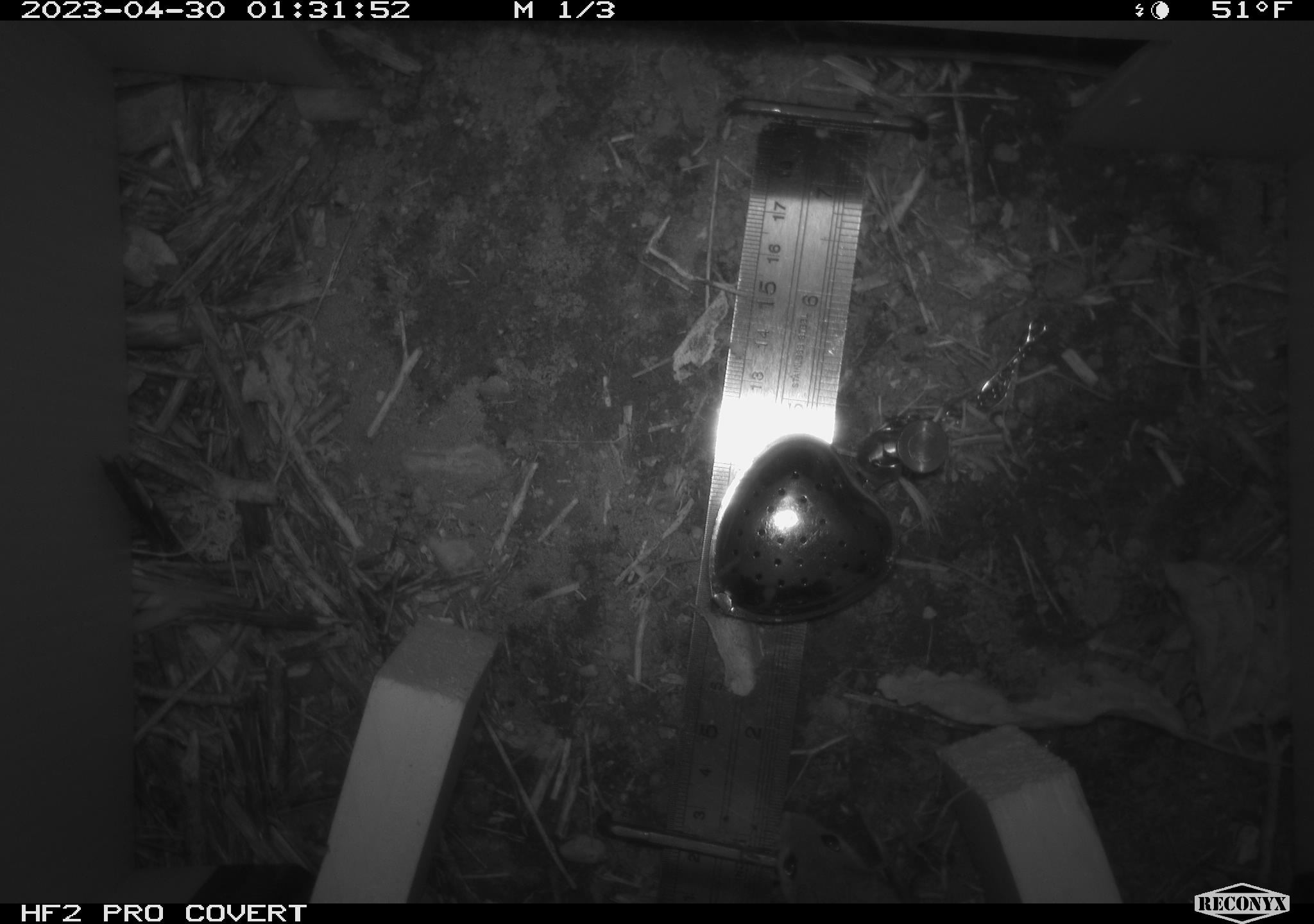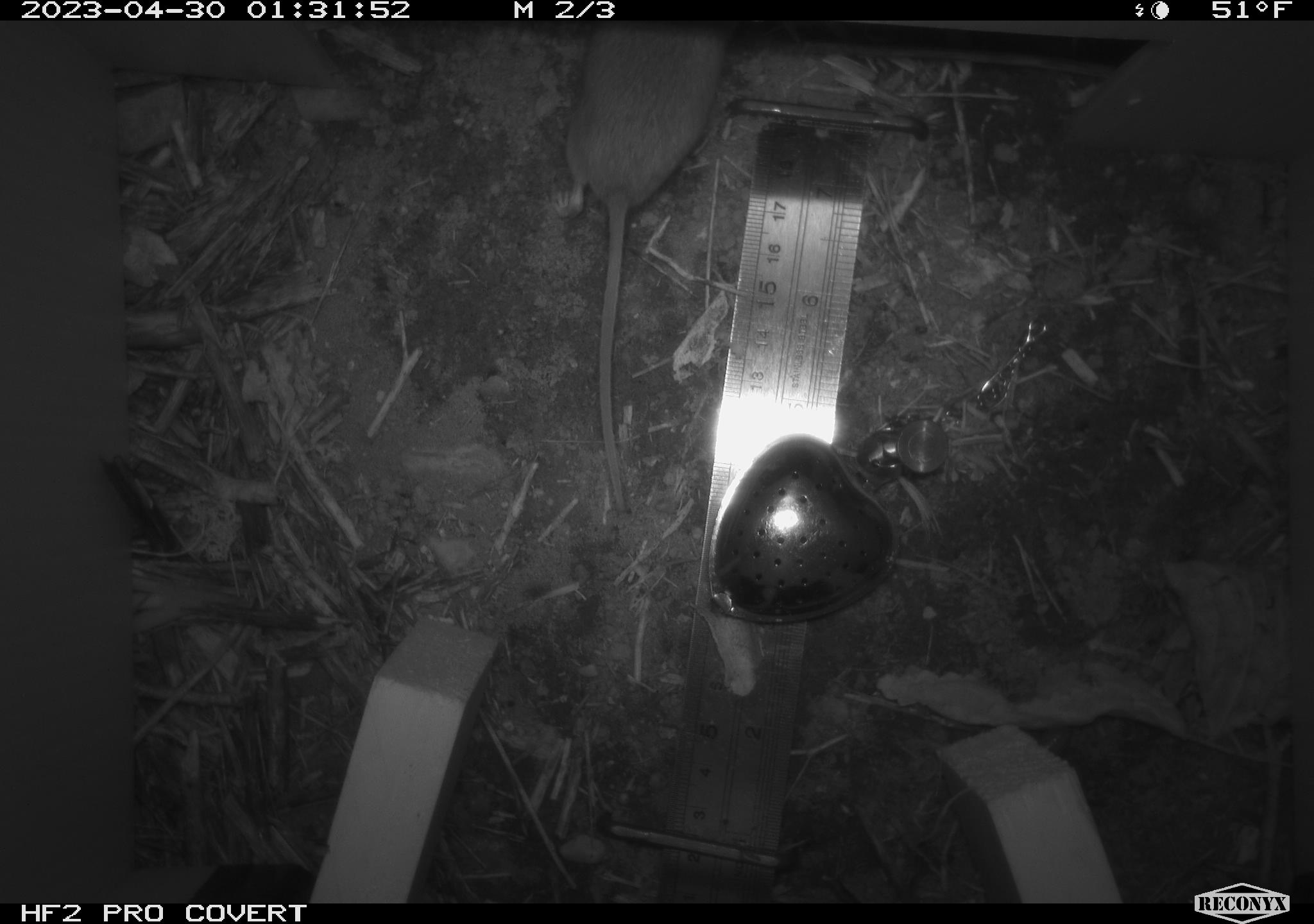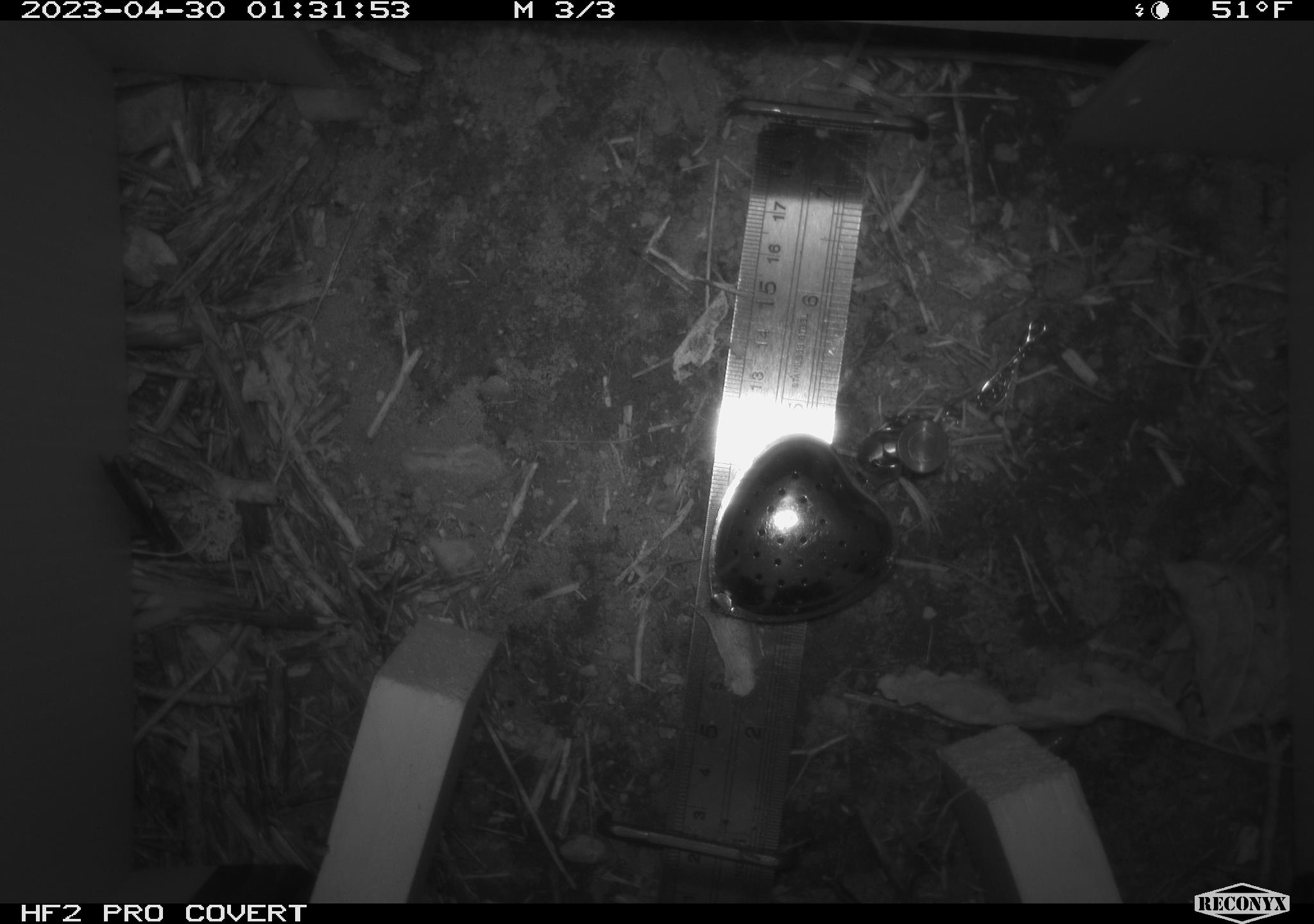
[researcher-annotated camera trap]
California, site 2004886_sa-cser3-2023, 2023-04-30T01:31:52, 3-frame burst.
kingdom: Animalia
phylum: Chordata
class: Mammalia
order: Rodentia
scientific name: Rodentia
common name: mouse species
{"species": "mouse species (Rodentia)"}